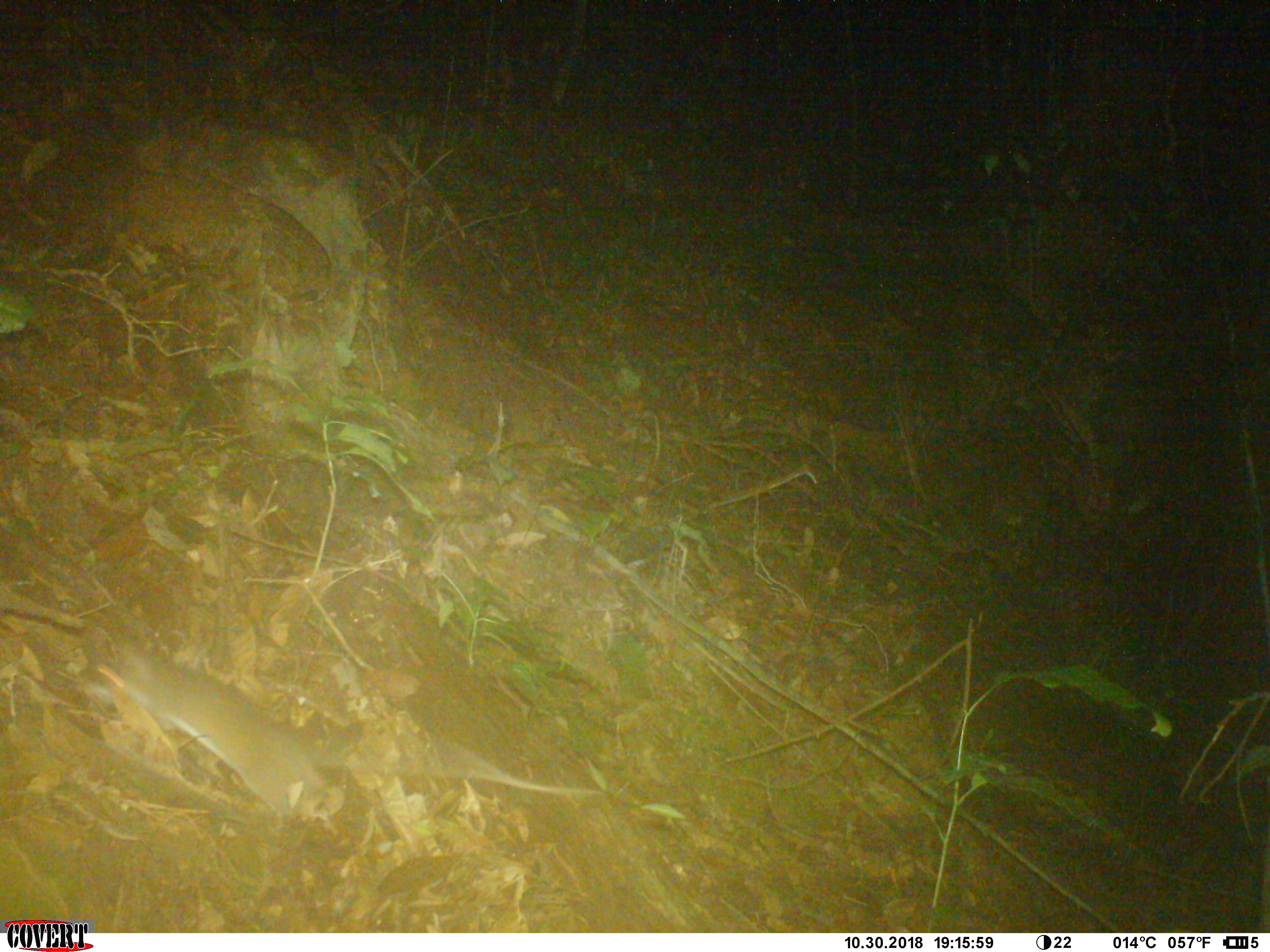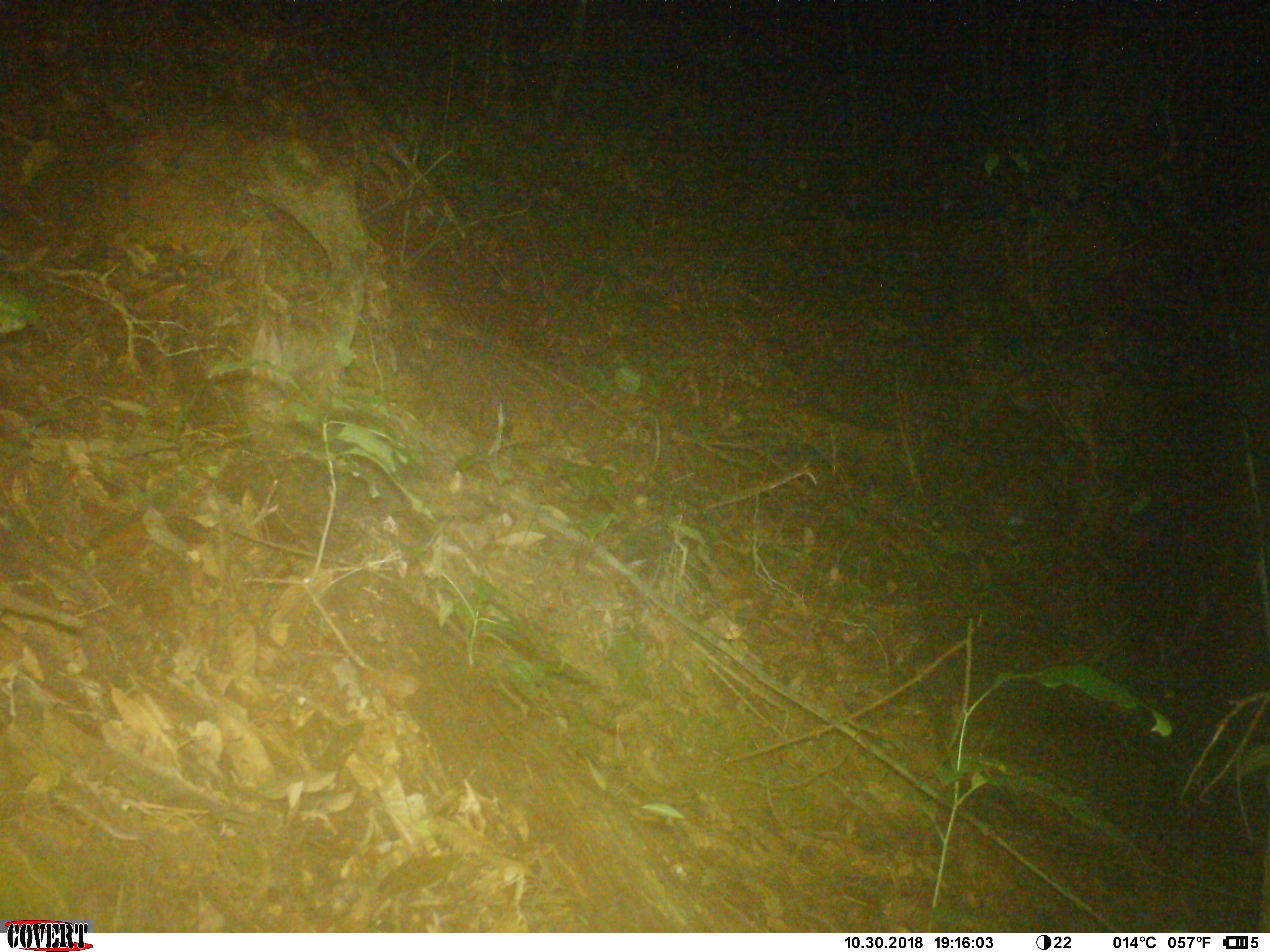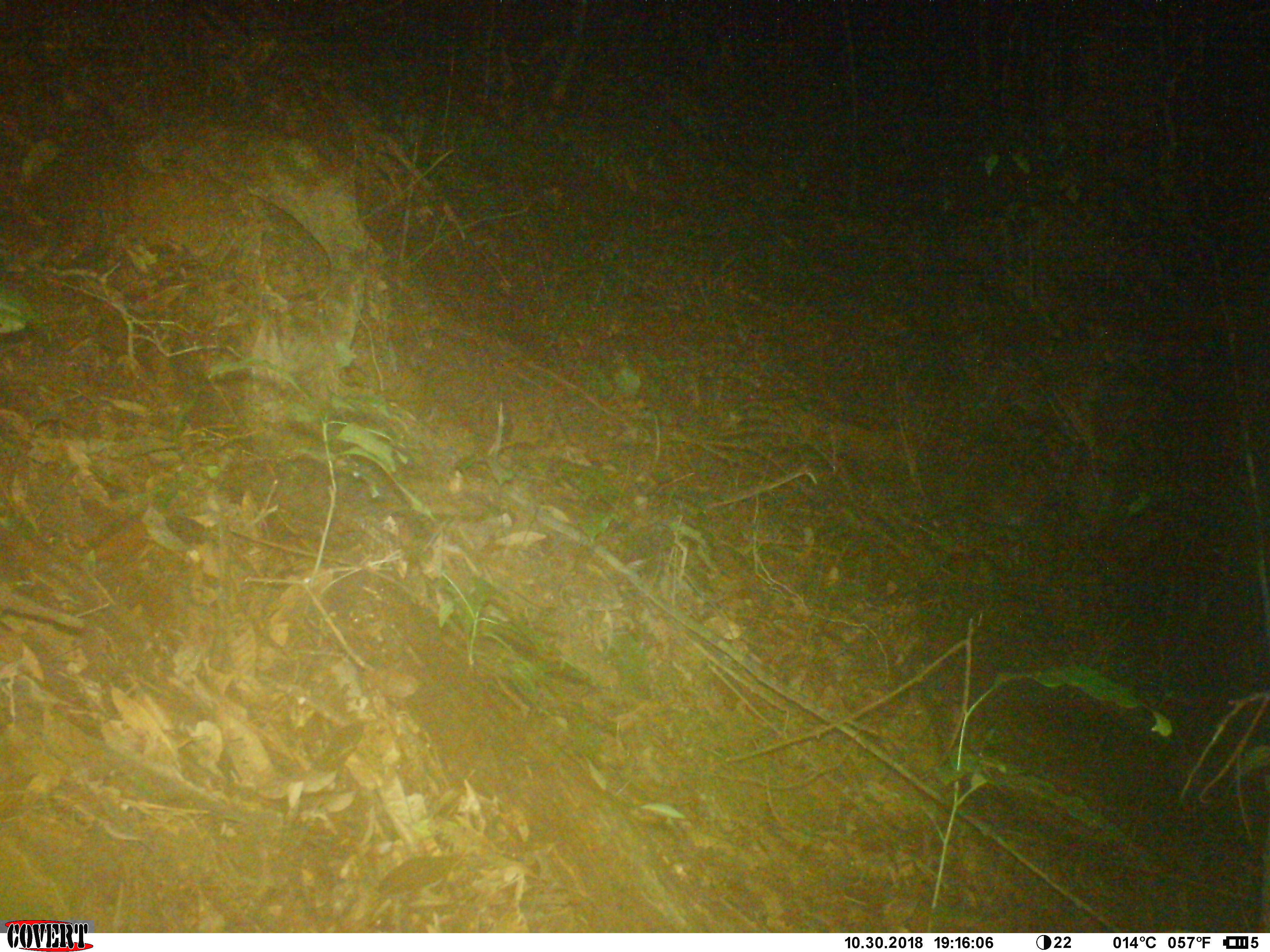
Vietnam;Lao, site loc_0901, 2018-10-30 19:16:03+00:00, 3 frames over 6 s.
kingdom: Animalia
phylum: Chordata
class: Mammalia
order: Rodentia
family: Muridae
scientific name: Muridae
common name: old-world mice and rats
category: unidentified murid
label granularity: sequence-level